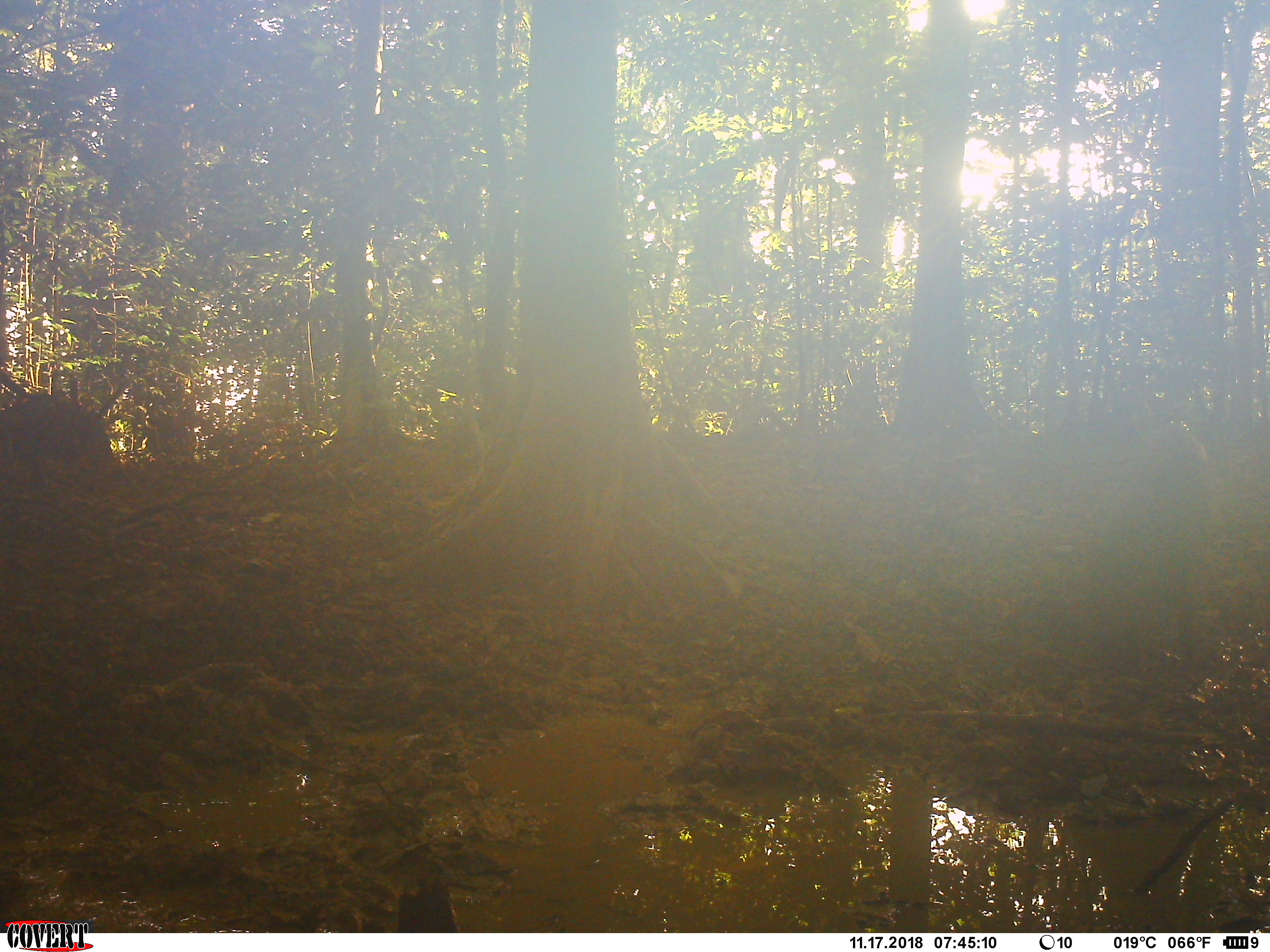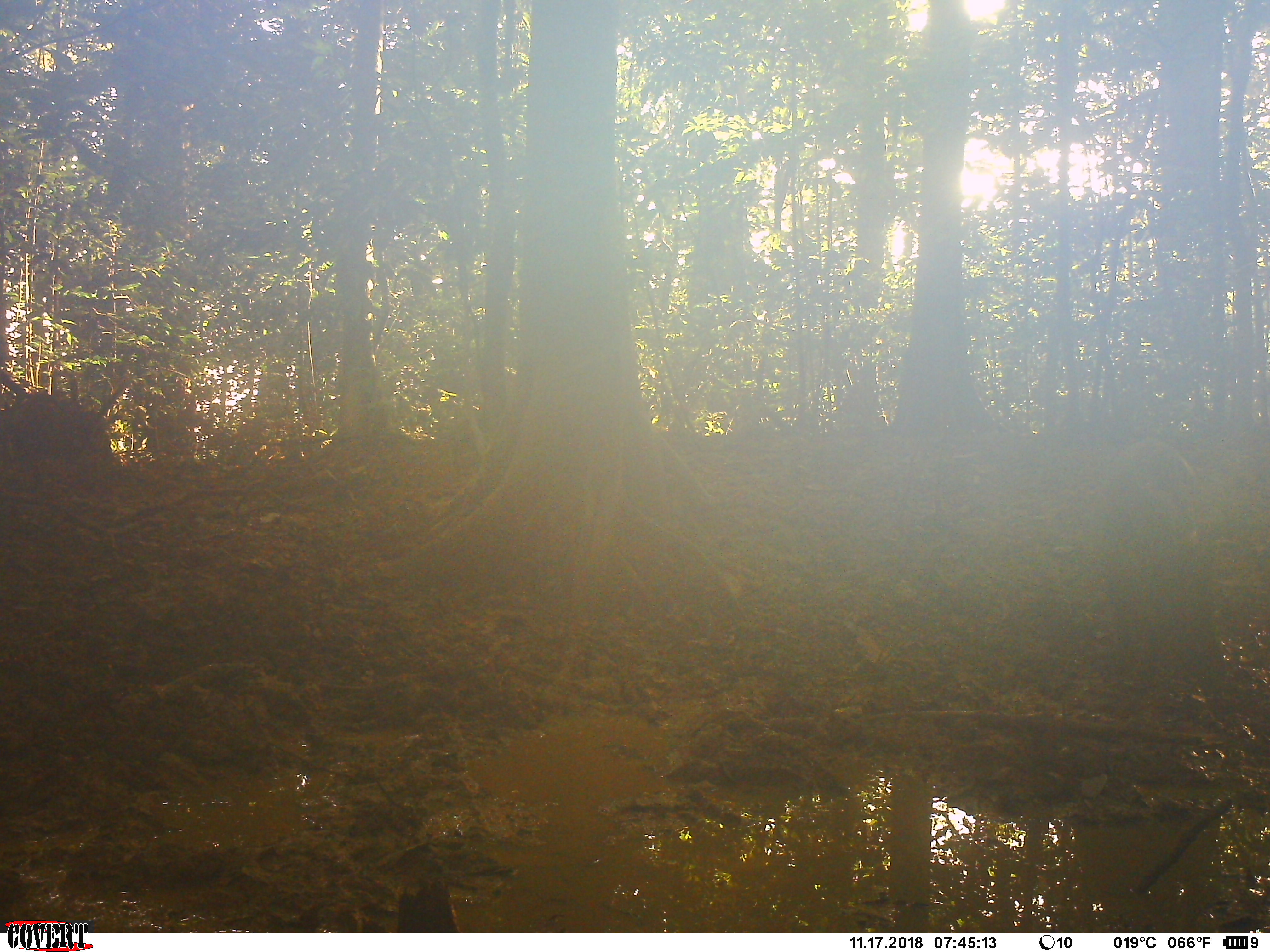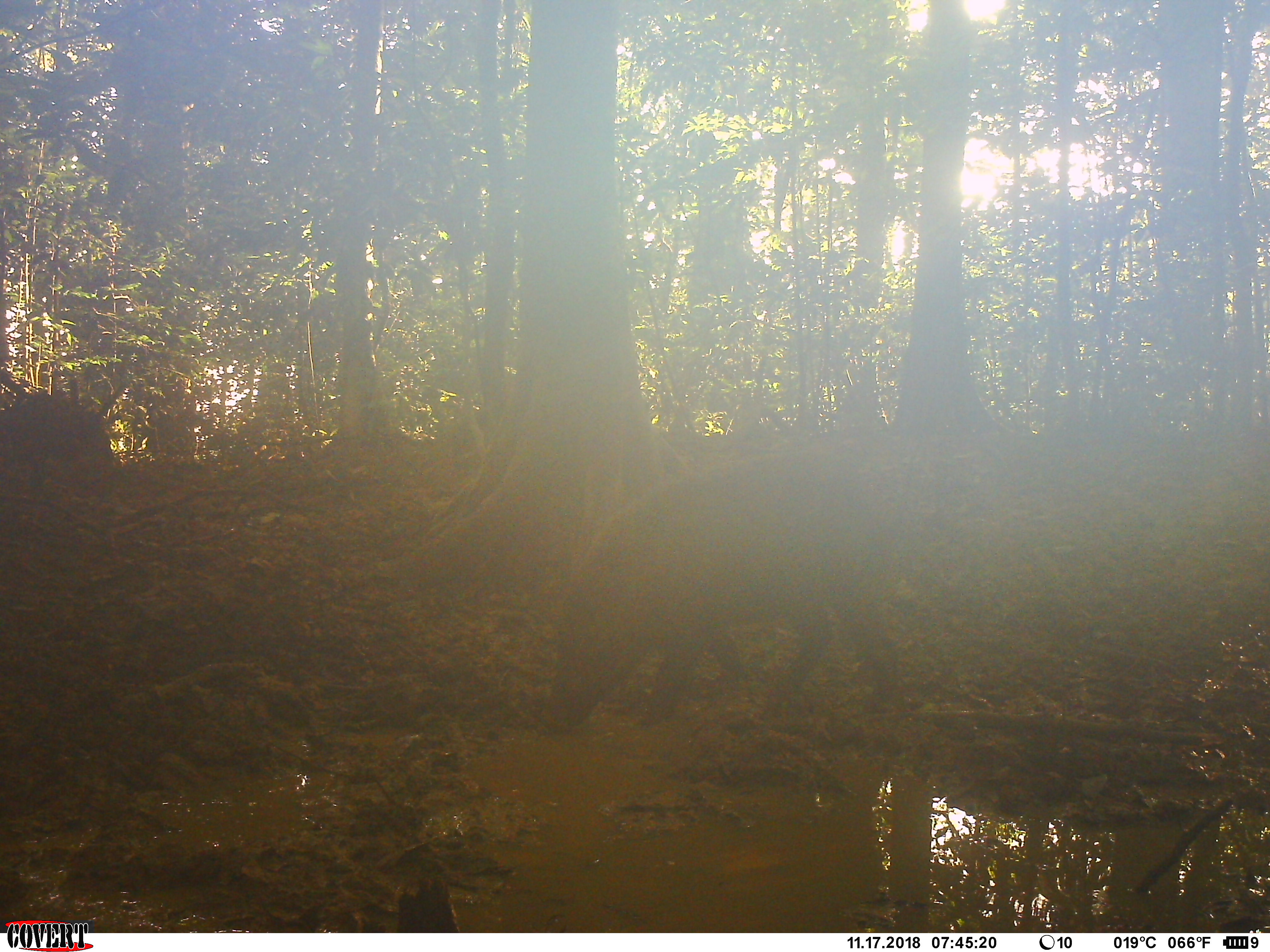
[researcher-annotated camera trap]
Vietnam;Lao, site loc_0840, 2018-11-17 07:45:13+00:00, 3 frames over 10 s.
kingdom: Animalia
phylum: Chordata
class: Mammalia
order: Artiodactyla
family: Suidae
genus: Sus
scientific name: Sus scrofa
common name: eurasian wild pig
Eurasian wild pig (Sus scrofa). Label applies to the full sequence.